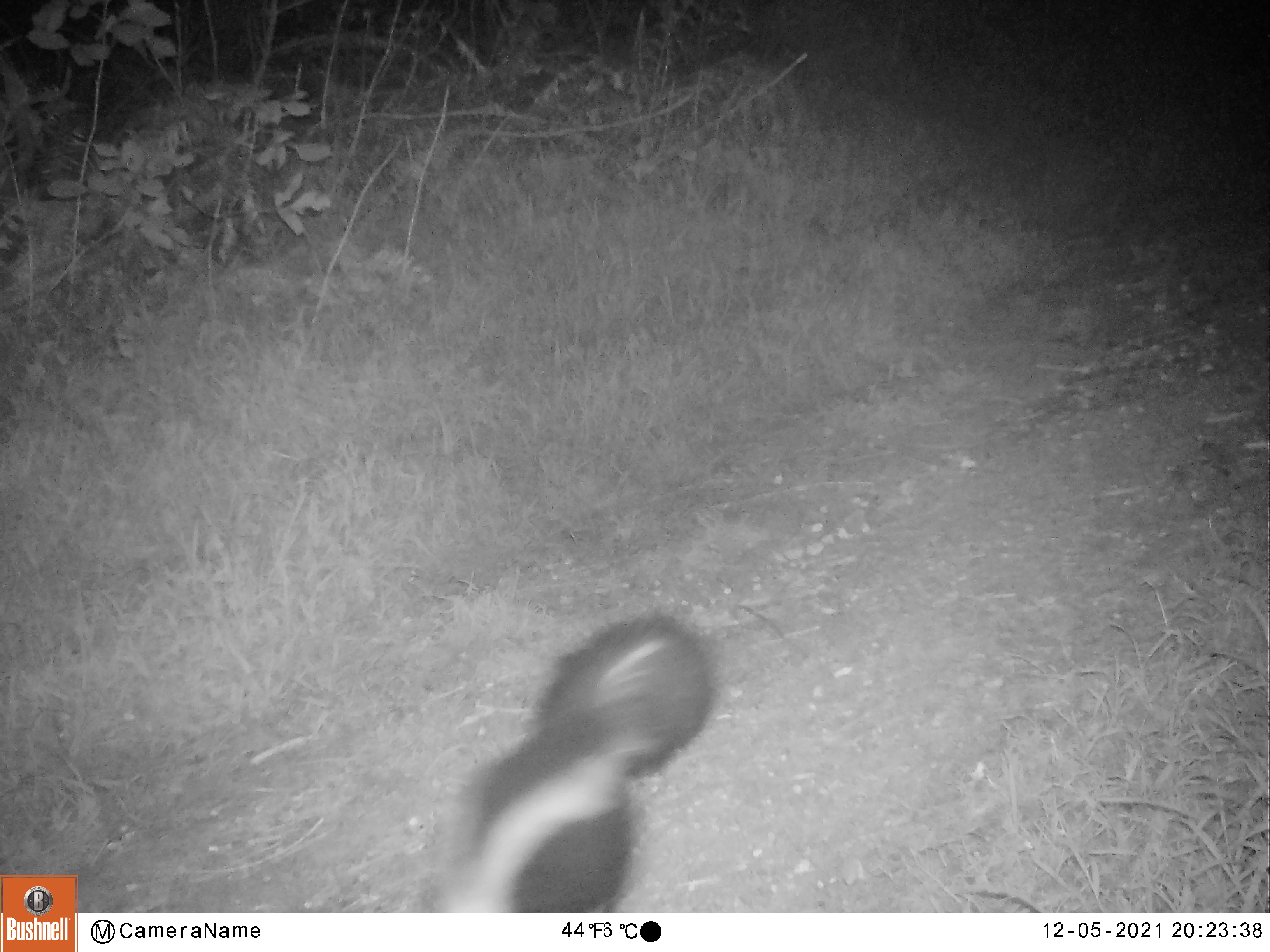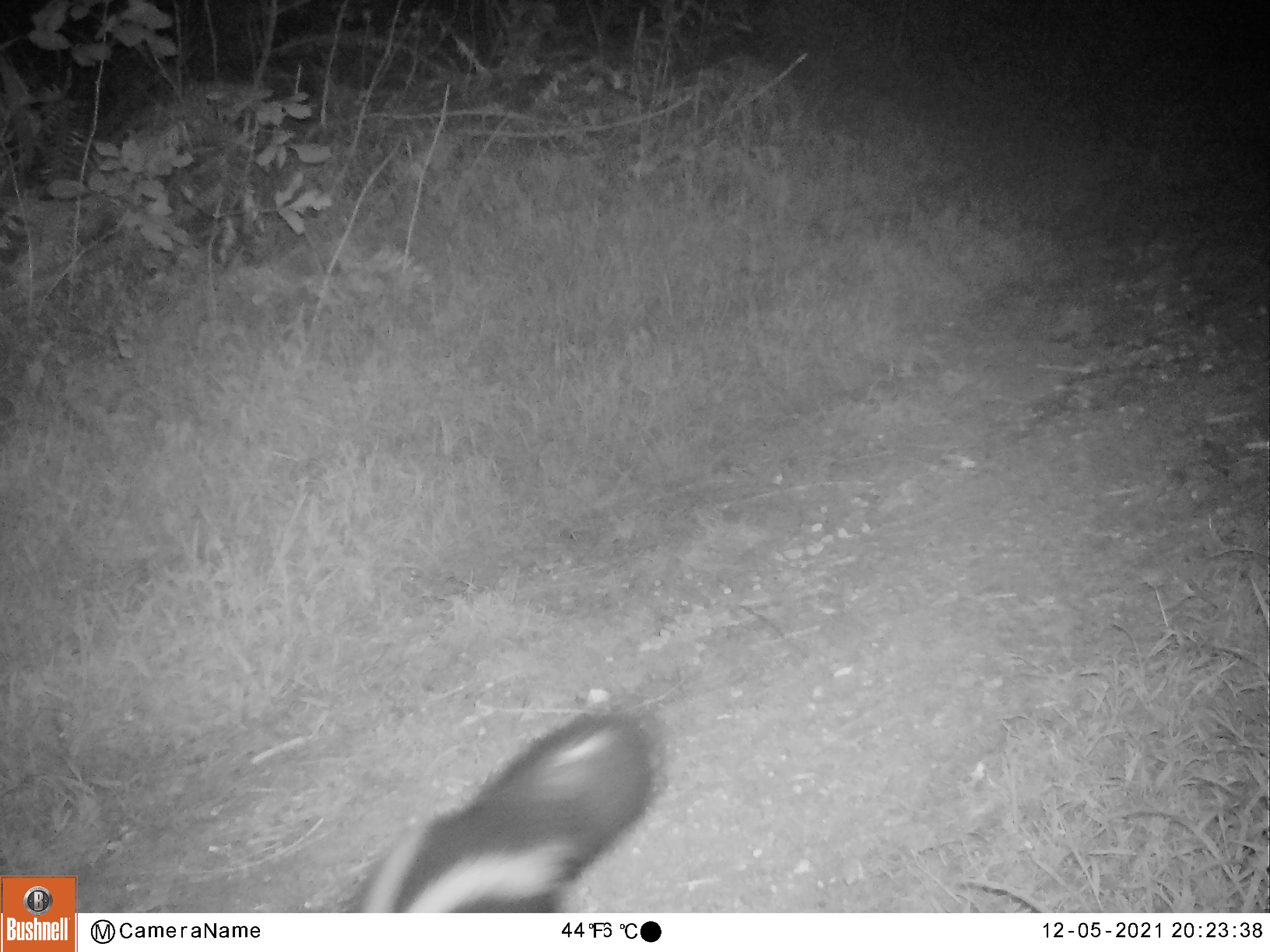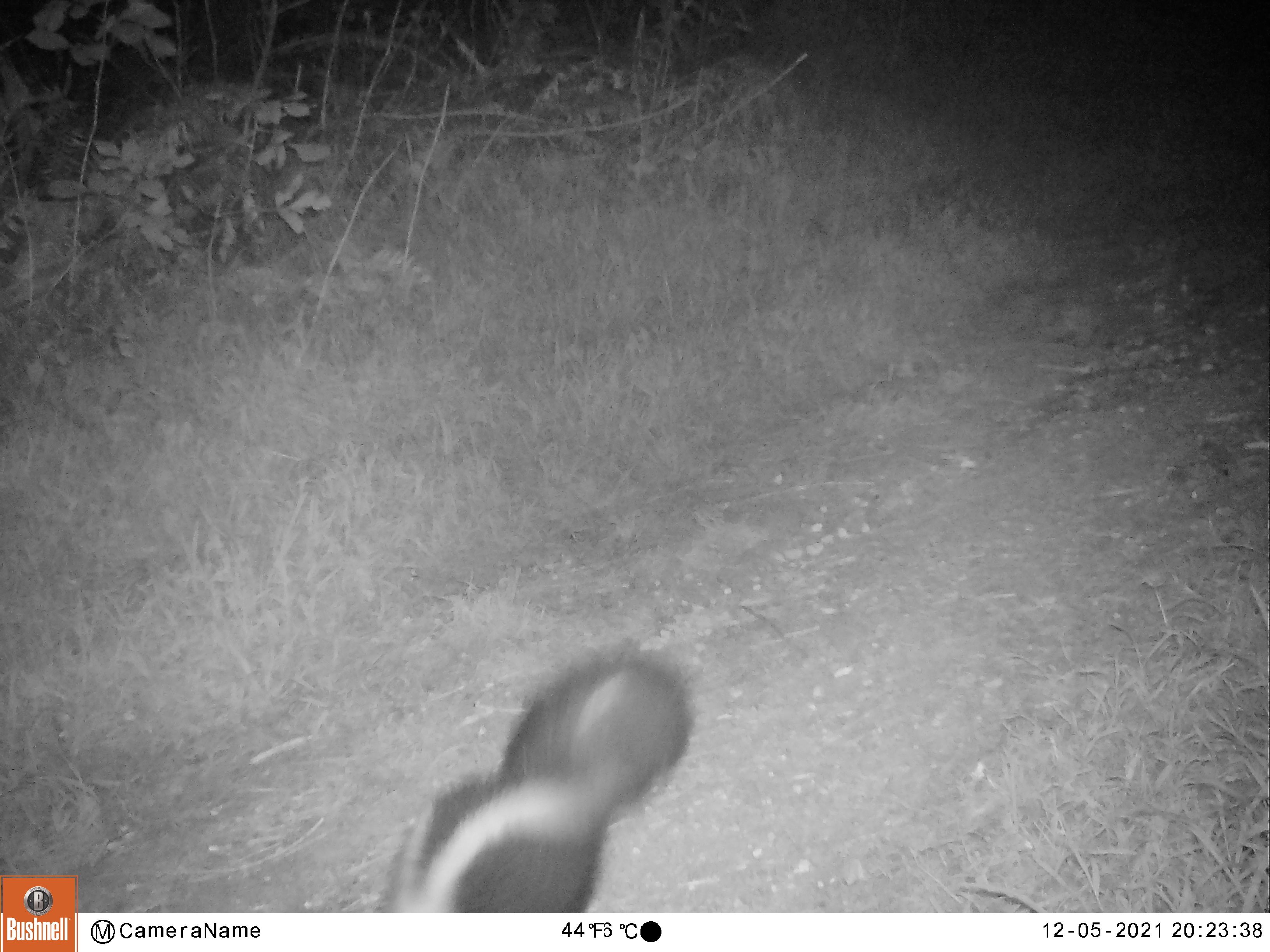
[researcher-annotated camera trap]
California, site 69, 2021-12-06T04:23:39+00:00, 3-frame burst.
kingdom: Animalia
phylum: Chordata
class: Mammalia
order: Carnivora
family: Mephitidae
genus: Mephitis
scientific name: Mephitis mephitis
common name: striped skunk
Striped skunk (Mephitis mephitis).